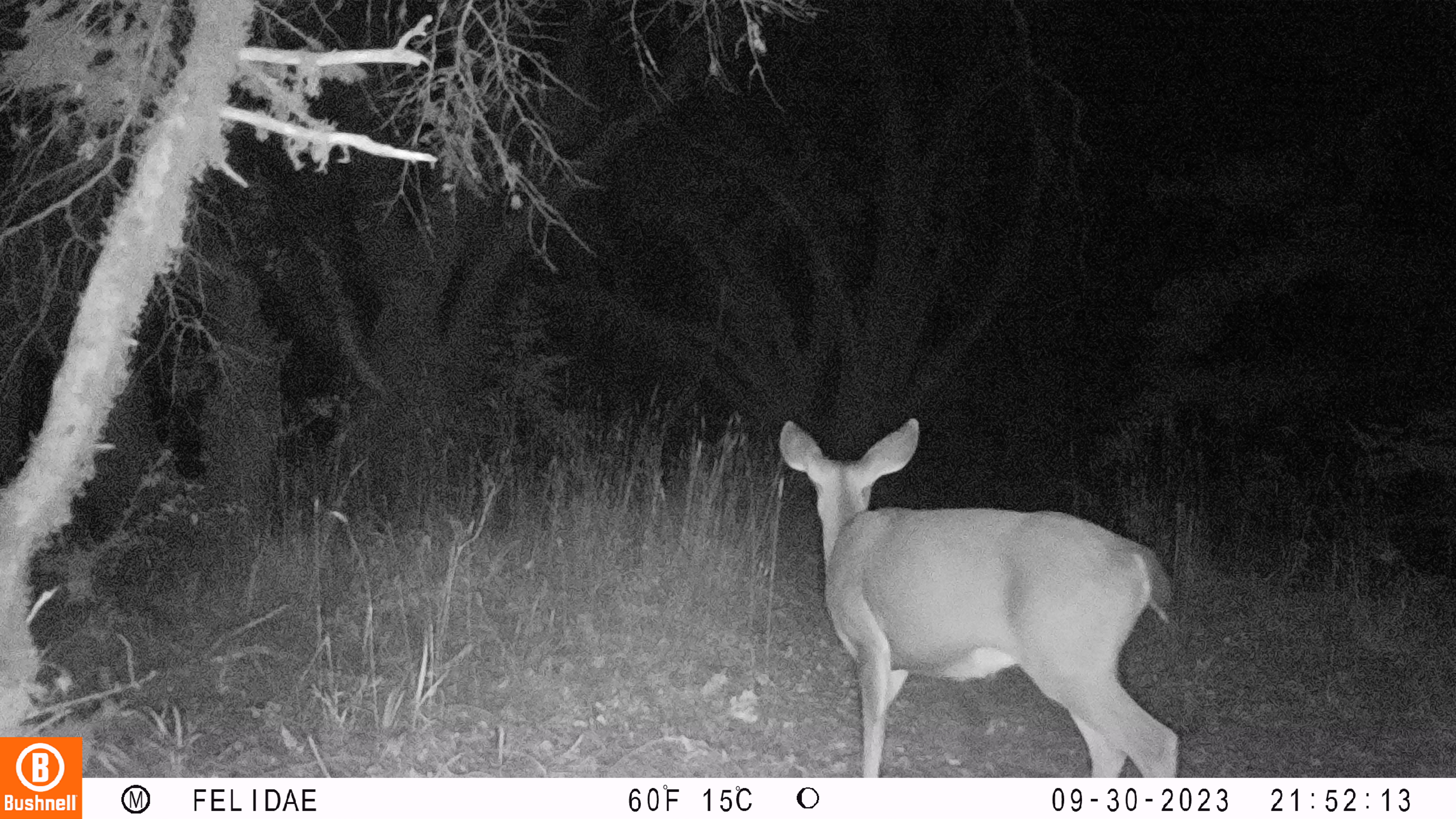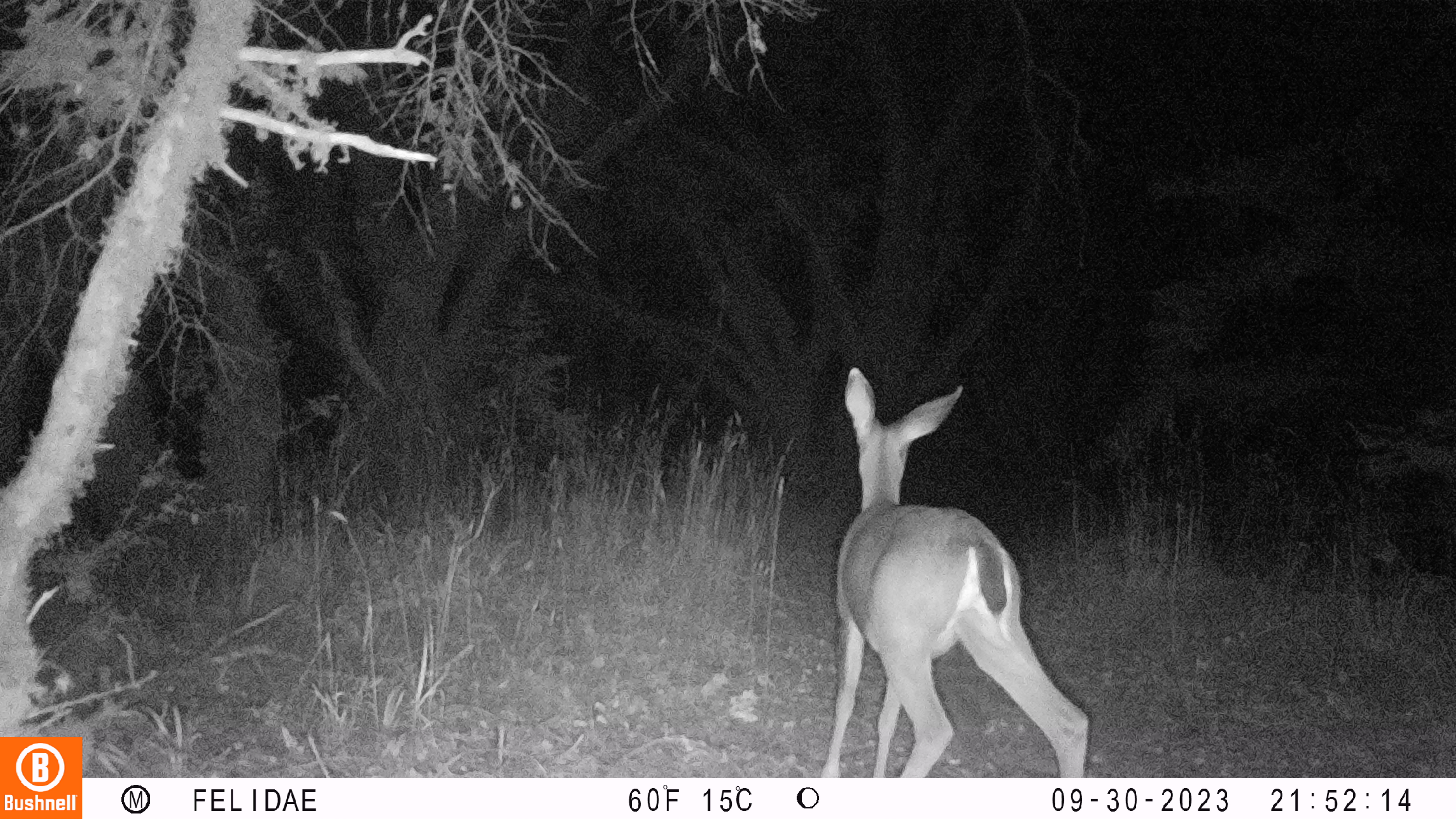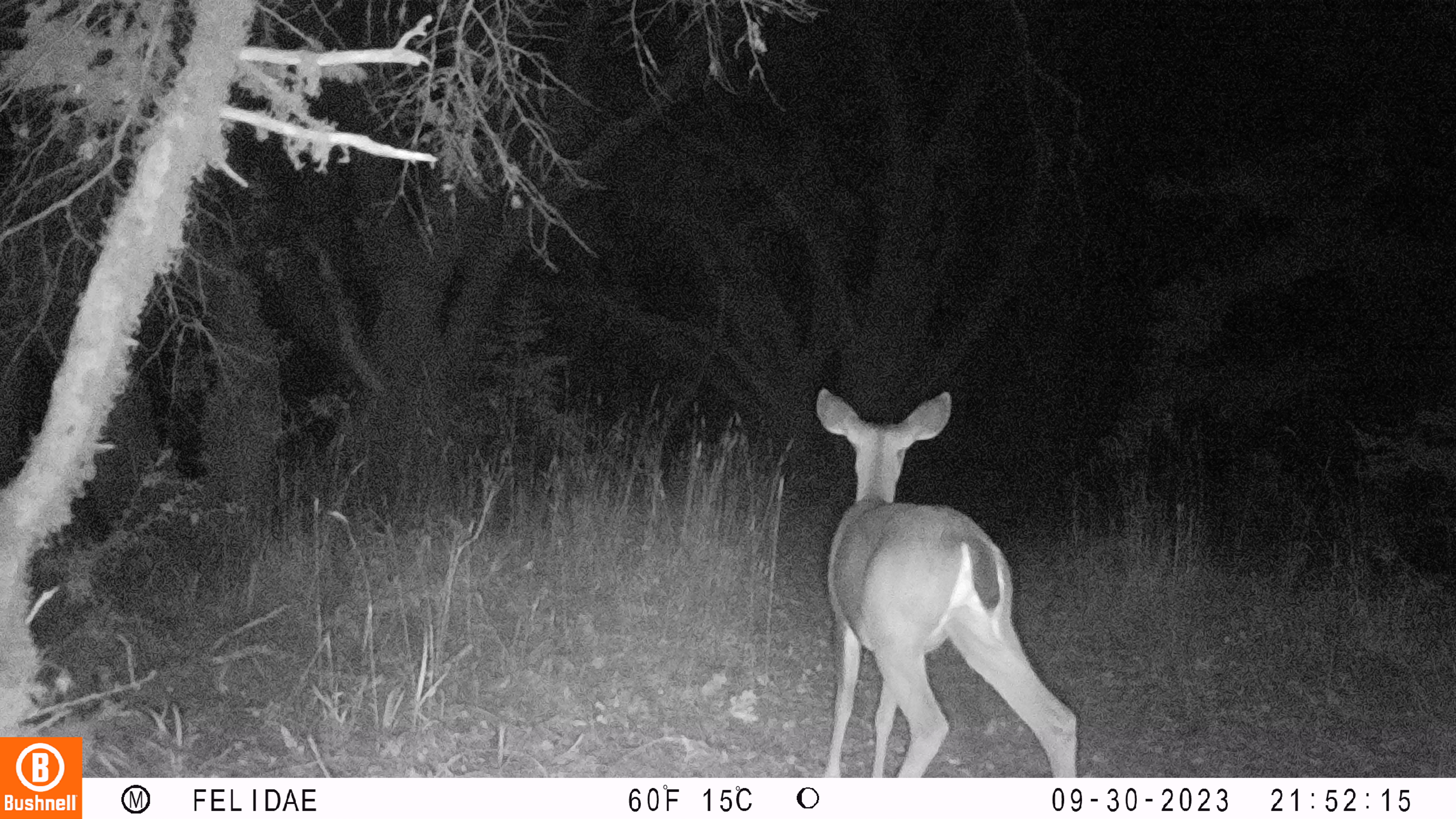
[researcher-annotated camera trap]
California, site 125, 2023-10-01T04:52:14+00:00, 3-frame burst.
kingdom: Animalia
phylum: Chordata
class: Mammalia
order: Artiodactyla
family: Cervidae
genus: Odocoileus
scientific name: Odocoileus hemionus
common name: mule deer